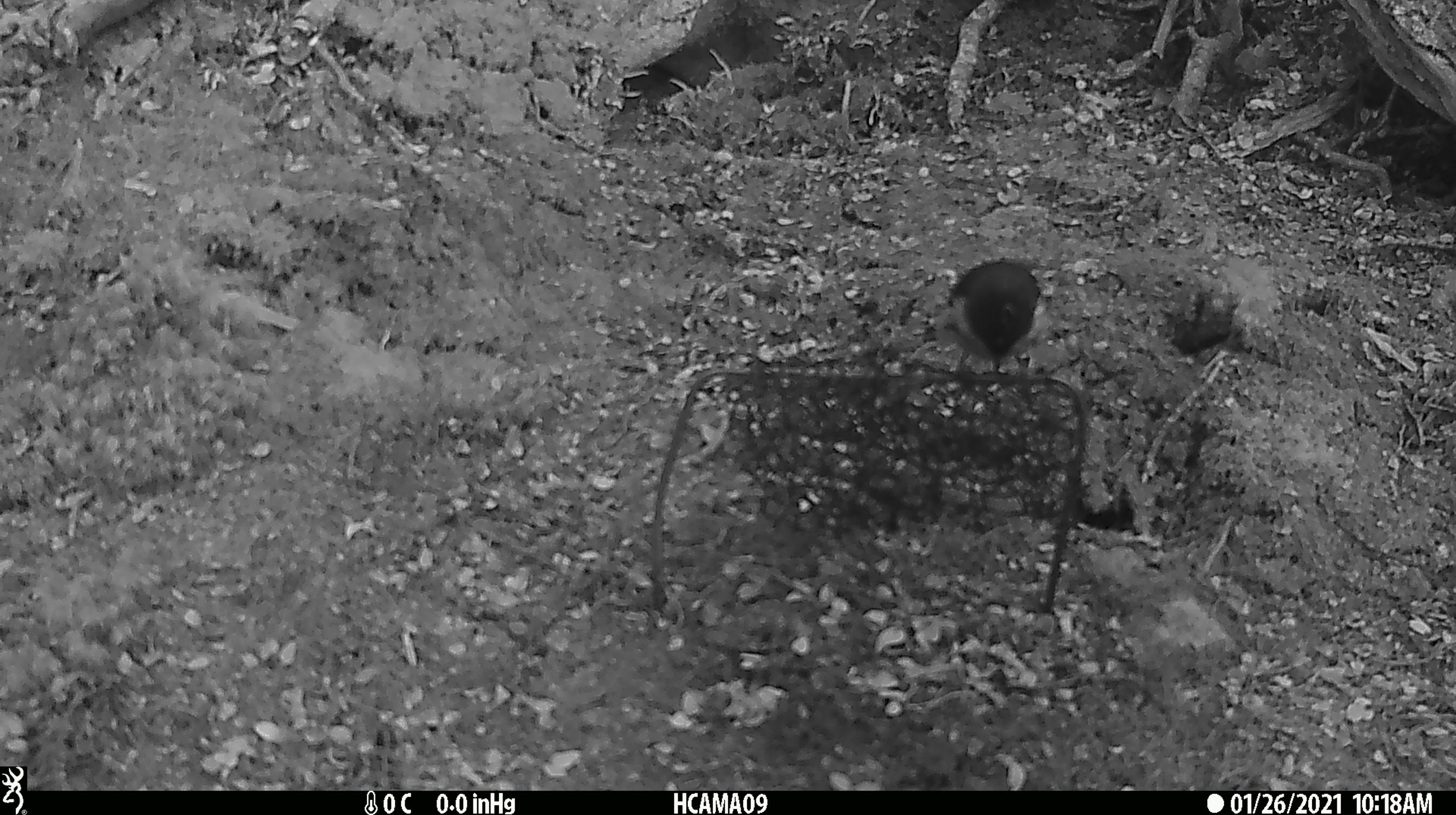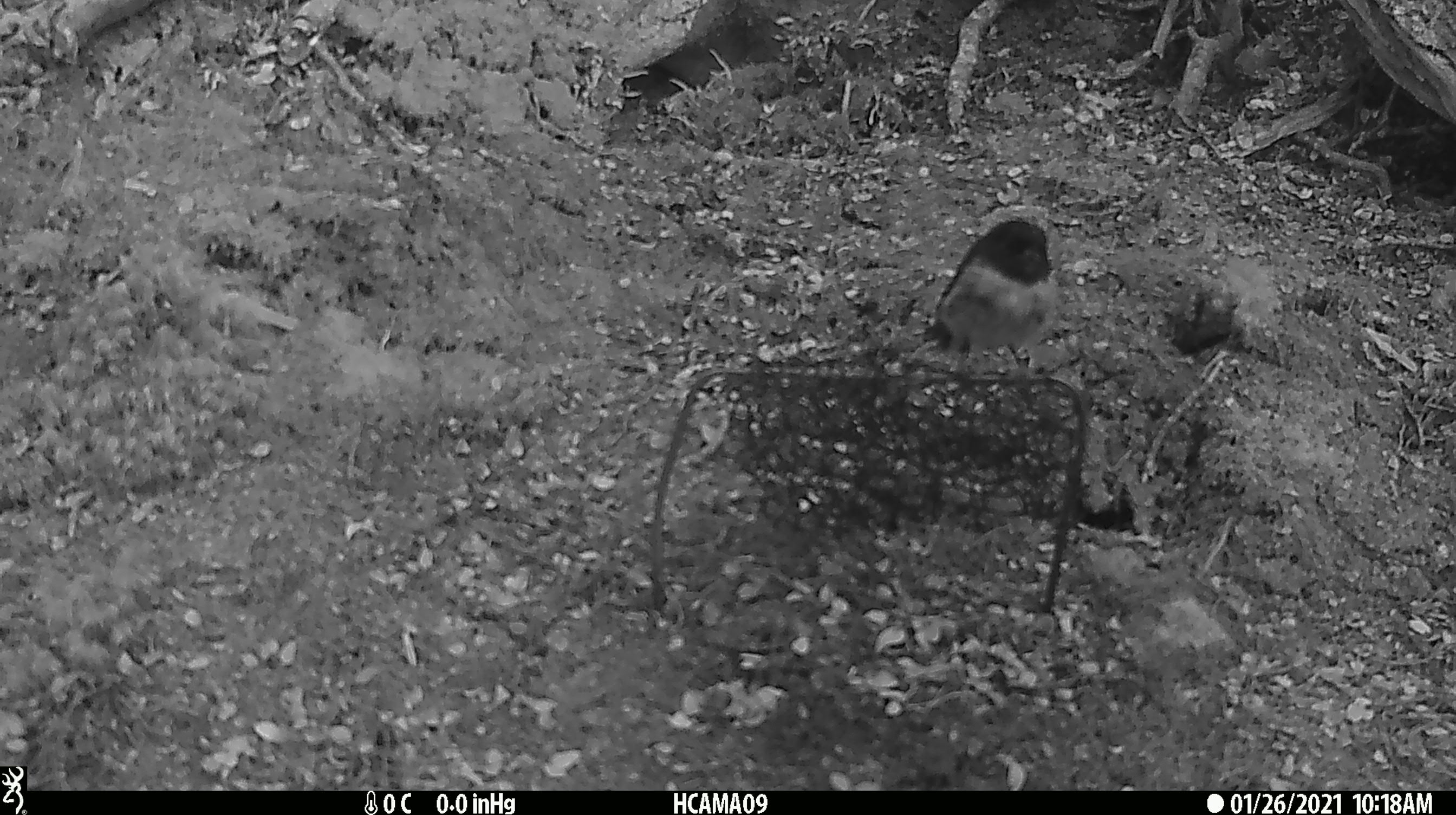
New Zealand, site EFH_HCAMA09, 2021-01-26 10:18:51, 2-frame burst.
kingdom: Animalia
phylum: Chordata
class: Aves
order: Passeriformes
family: Petroicidae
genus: Petroica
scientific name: Petroica macrocephala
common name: tomtit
Tomtit (Petroica macrocephala).